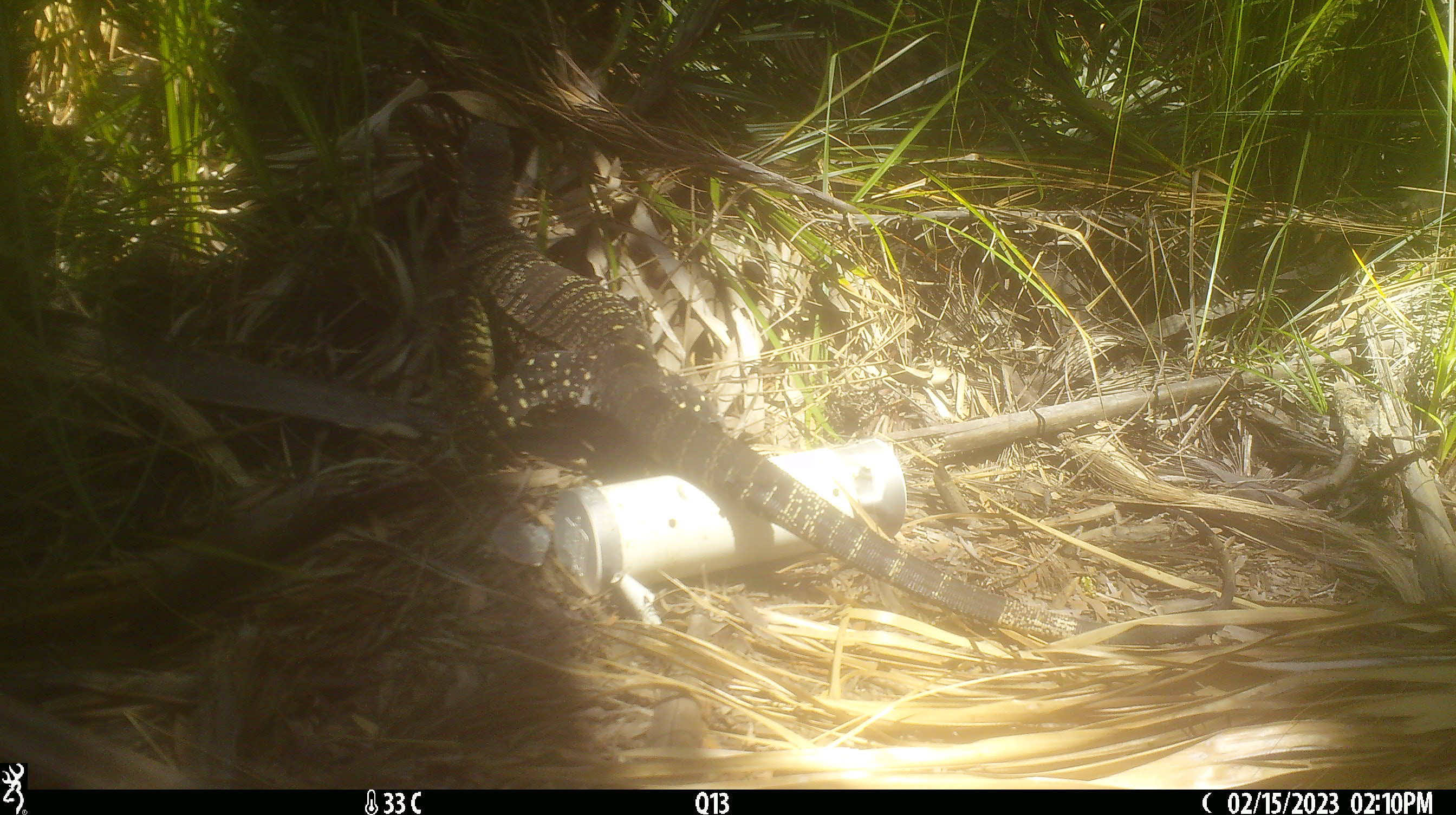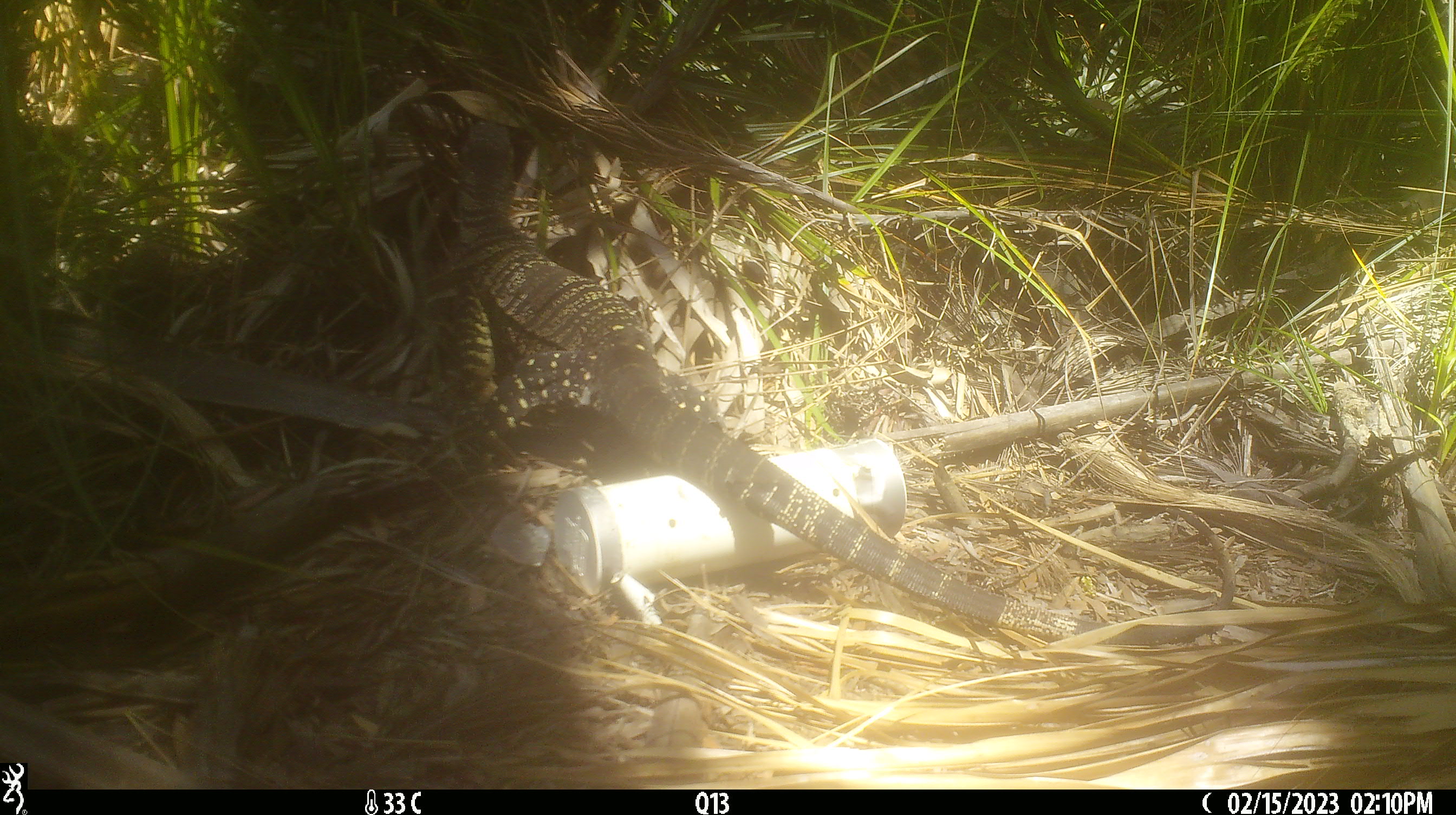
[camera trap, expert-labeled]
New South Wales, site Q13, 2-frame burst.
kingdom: Animalia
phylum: Chordata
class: Reptilia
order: Squamata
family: Varanidae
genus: Varanus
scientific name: Varanus varius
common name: lace monitor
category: goanna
Goanna (lace monitor) (Varanus varius).